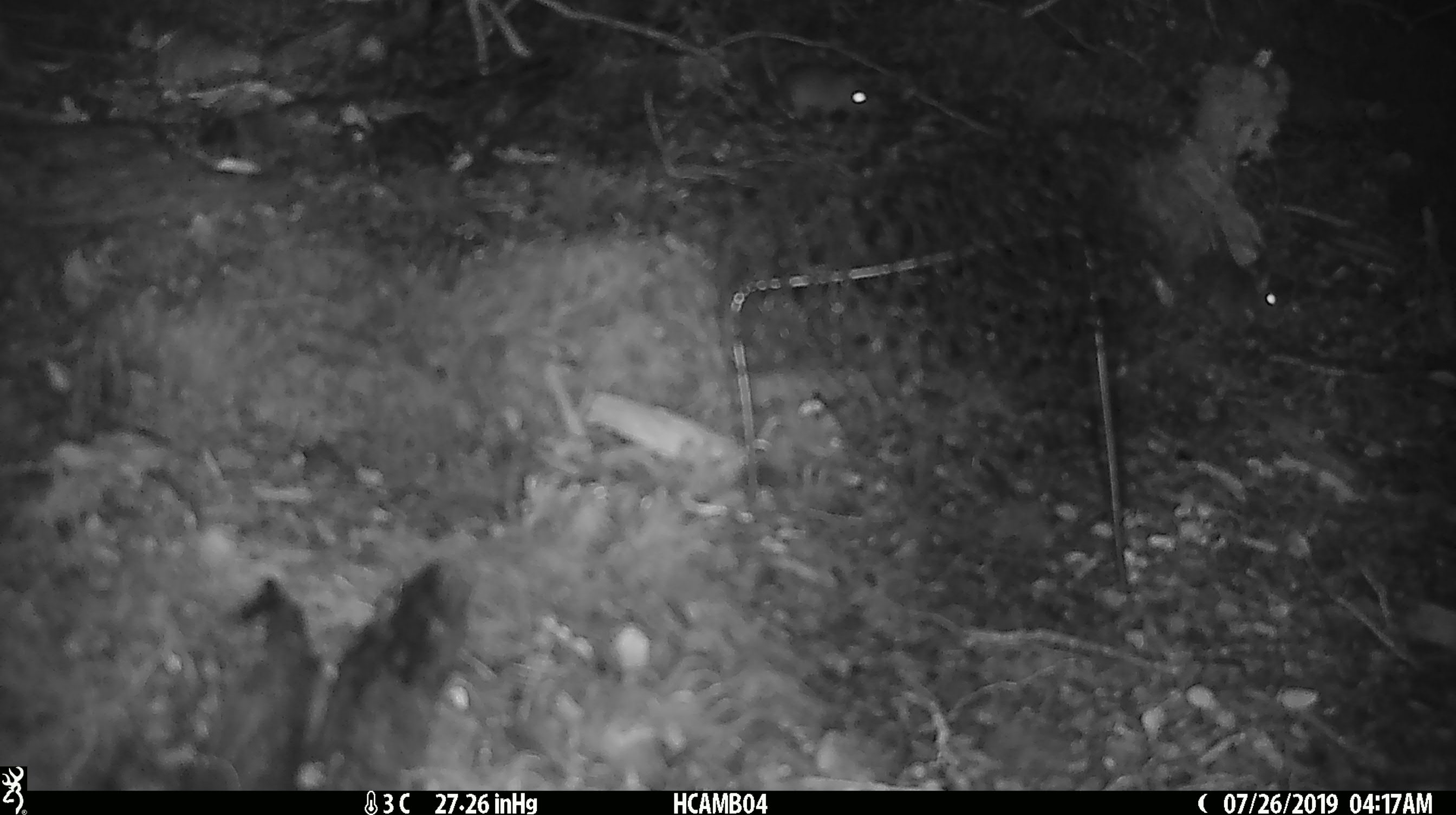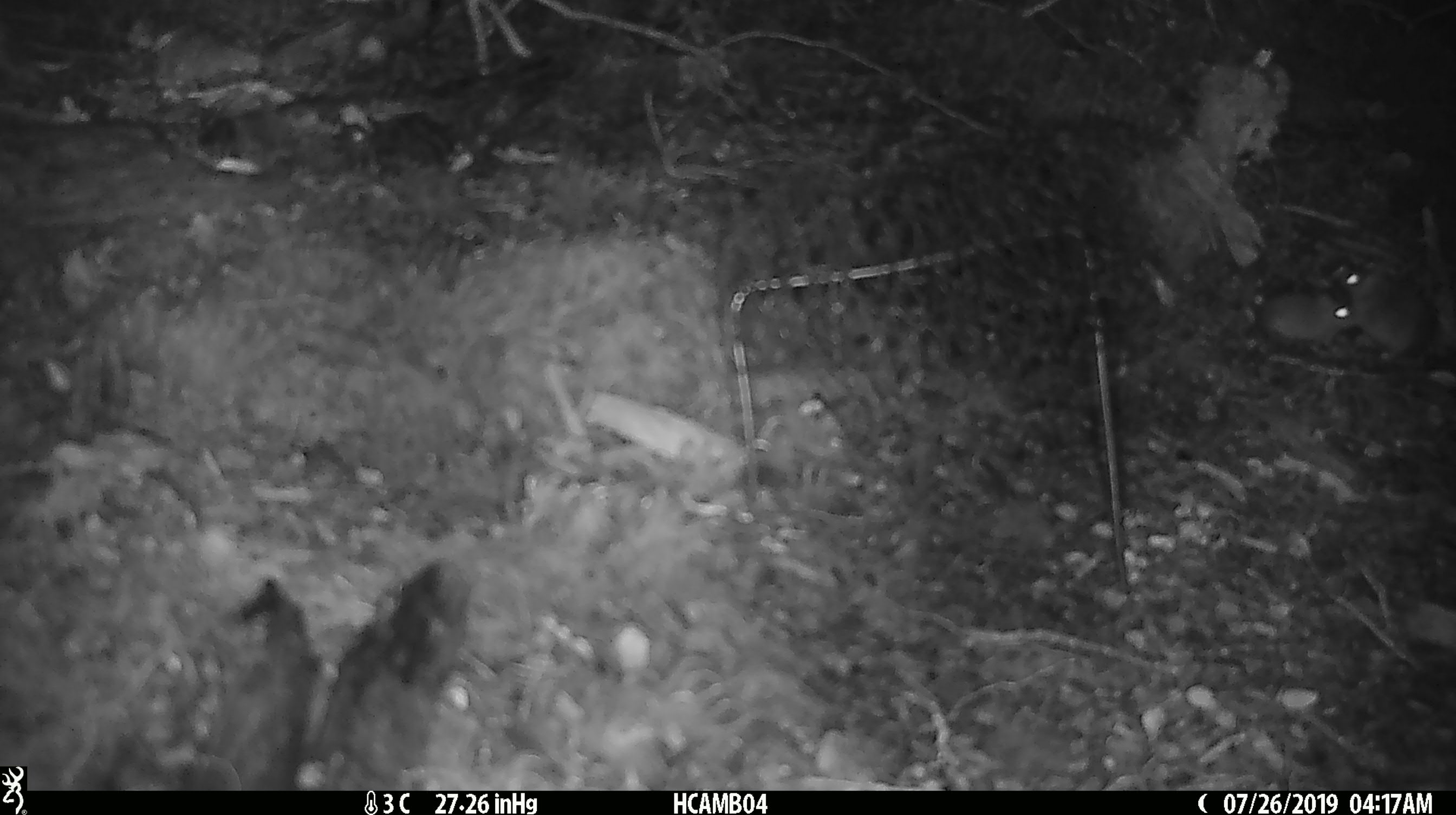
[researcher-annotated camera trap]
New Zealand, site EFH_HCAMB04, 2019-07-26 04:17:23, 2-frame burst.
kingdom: Animalia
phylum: Chordata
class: Mammalia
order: Rodentia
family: Muridae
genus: Mus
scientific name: Mus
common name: mouse